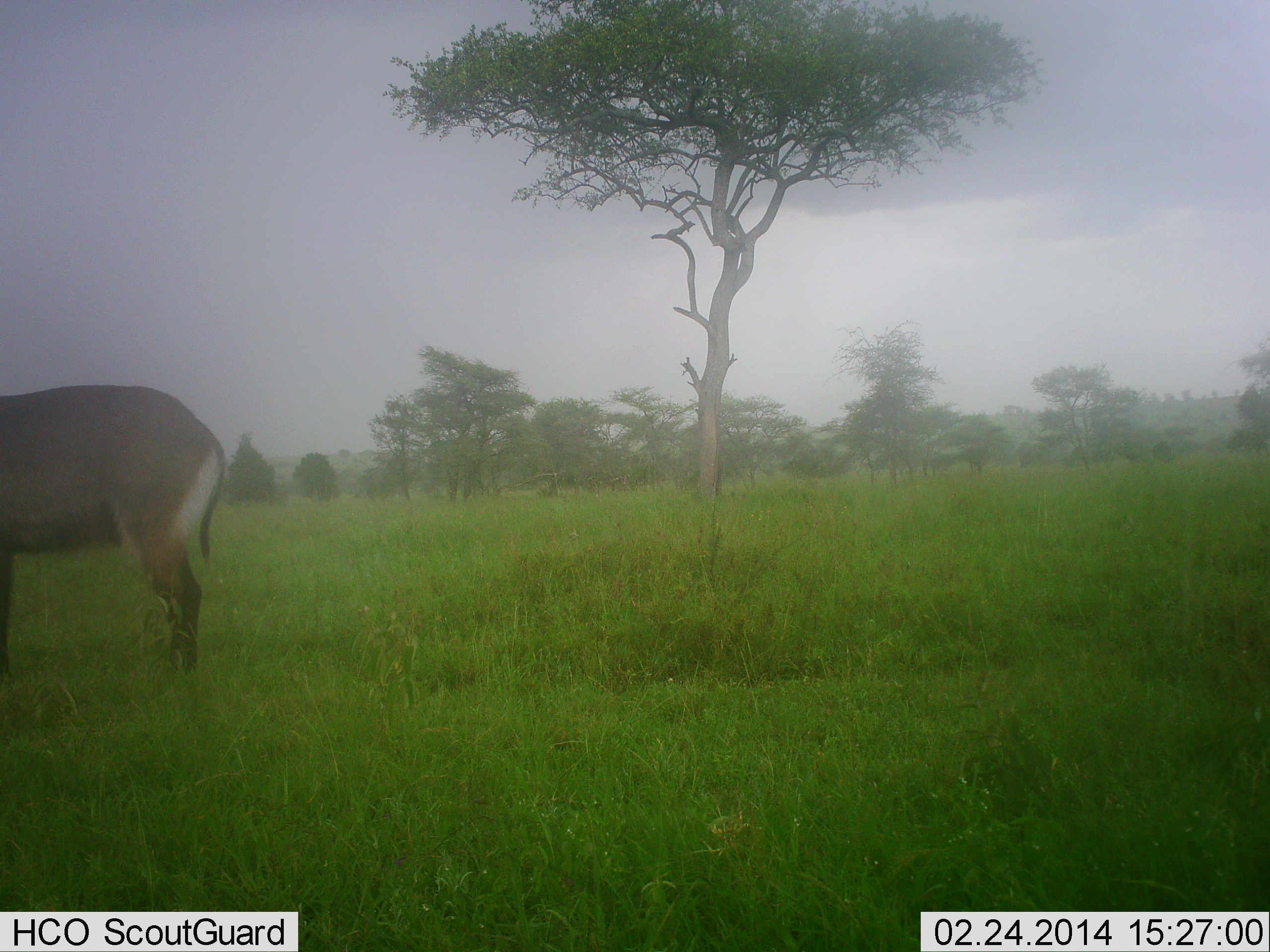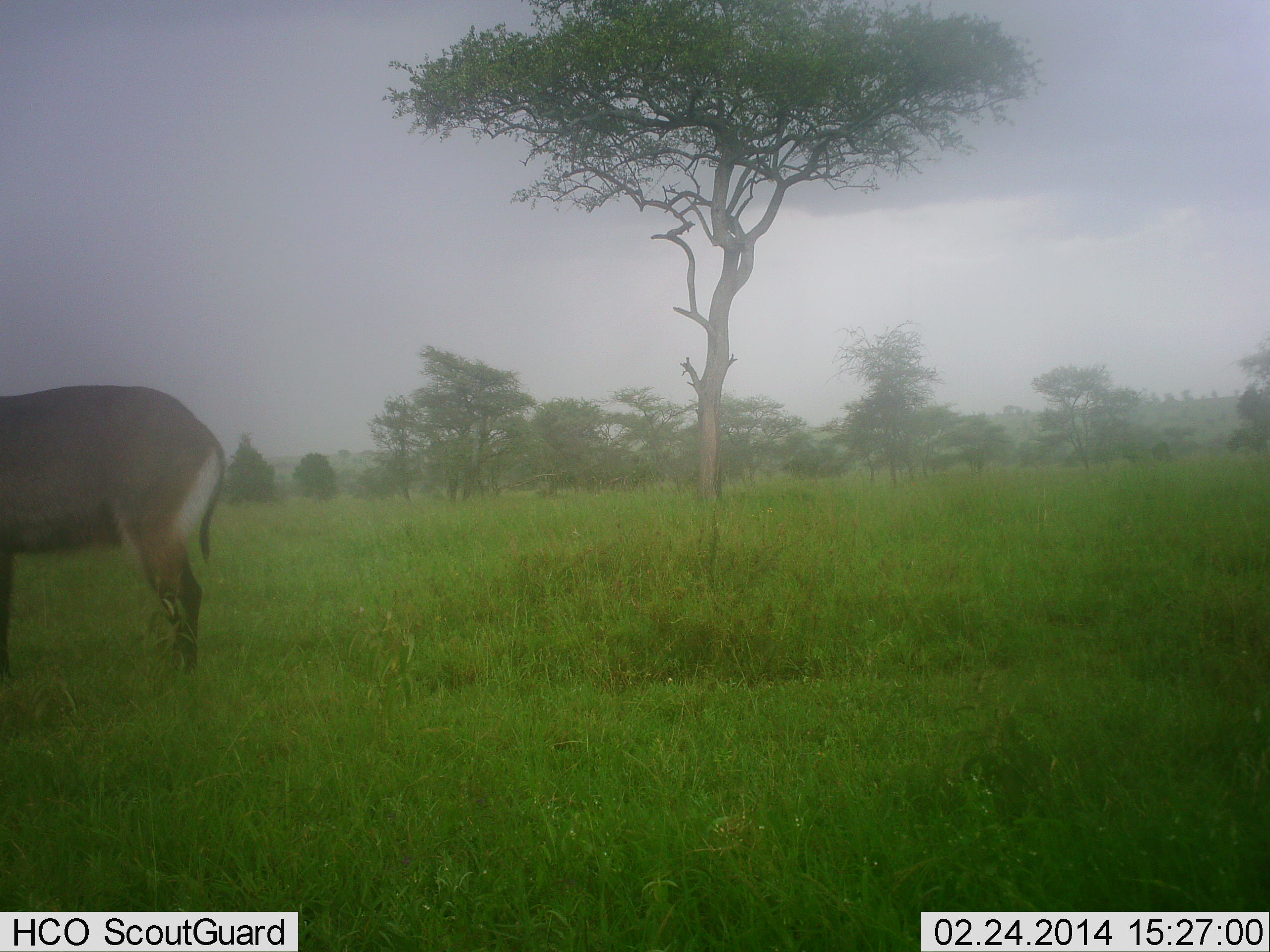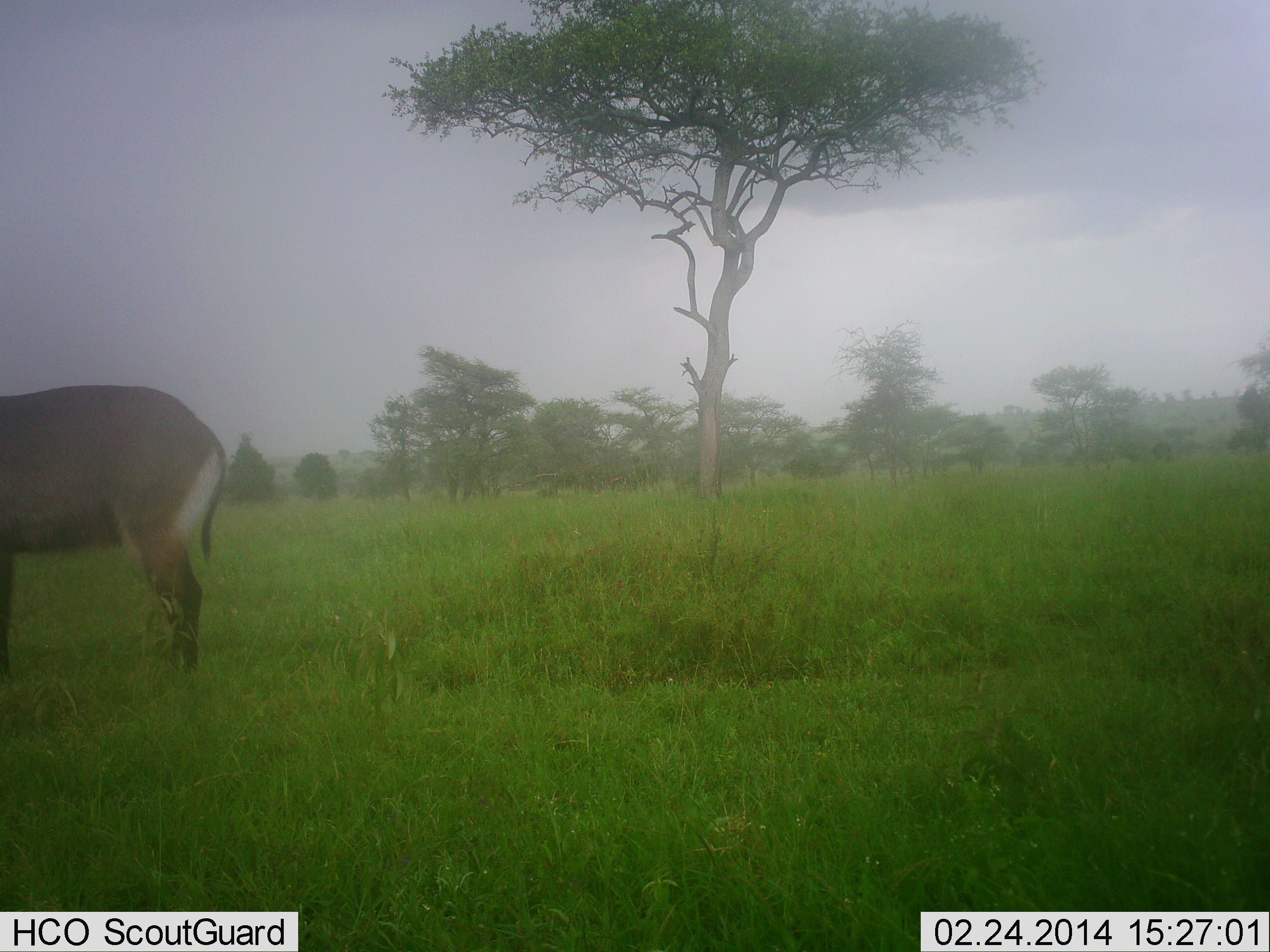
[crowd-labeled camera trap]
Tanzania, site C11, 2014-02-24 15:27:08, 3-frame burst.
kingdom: Animalia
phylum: Chordata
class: Mammalia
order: Artiodactyla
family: Bovidae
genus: Kobus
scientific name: Kobus ellipsiprymnus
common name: waterbuck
Waterbuck (Kobus ellipsiprymnus), count 1. Behavior (volunteer vote fractions): standing 100%, resting 0%, moving 0%, interacting 0%. Young present (vote fraction): 0%. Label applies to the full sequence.